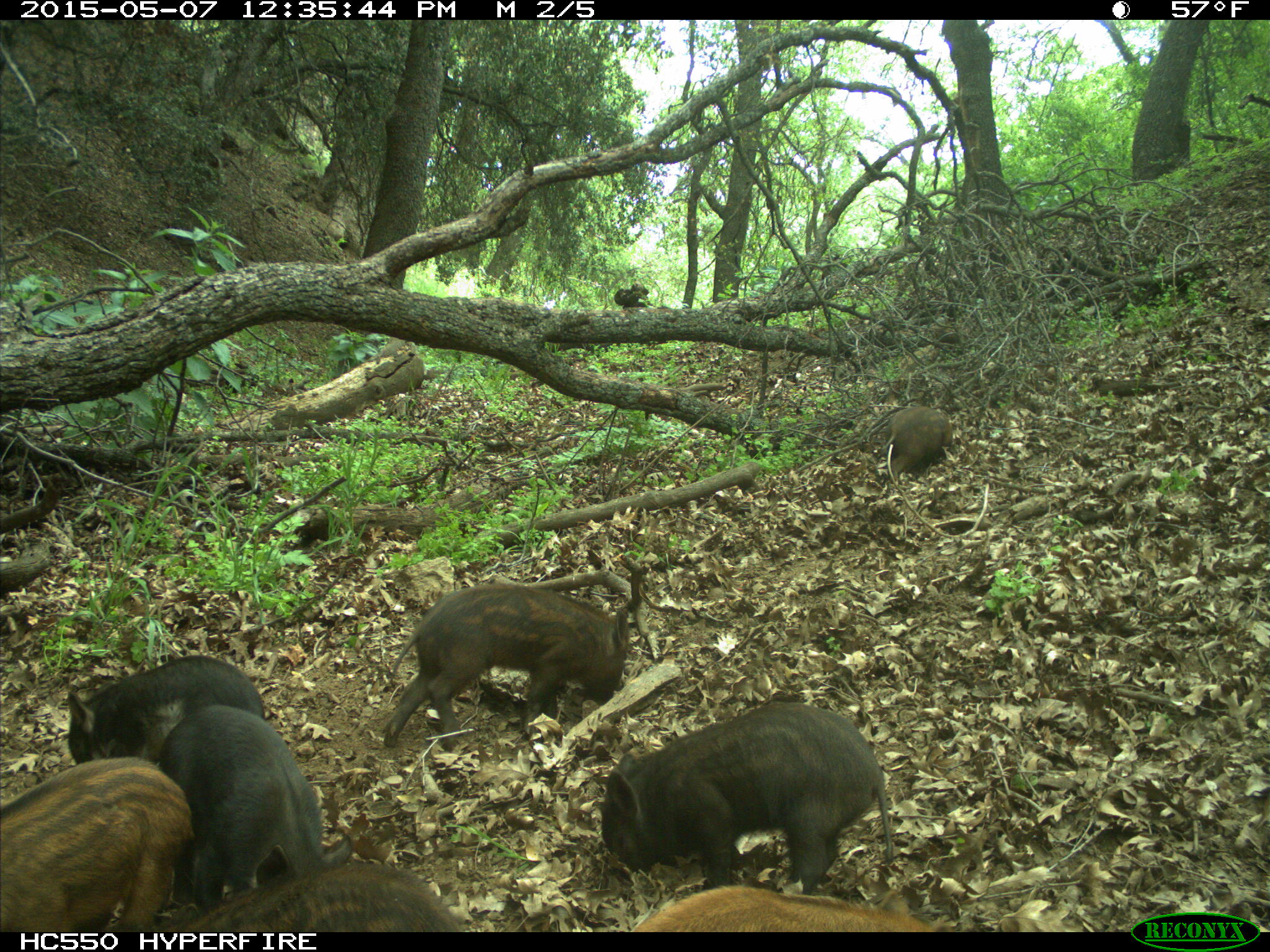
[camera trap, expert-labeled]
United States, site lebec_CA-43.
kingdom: Animalia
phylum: Chordata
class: Mammalia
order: Artiodactyla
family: Suidae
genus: Sus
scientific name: Sus scrofa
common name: wild boar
Sus scrofa (wild boar).